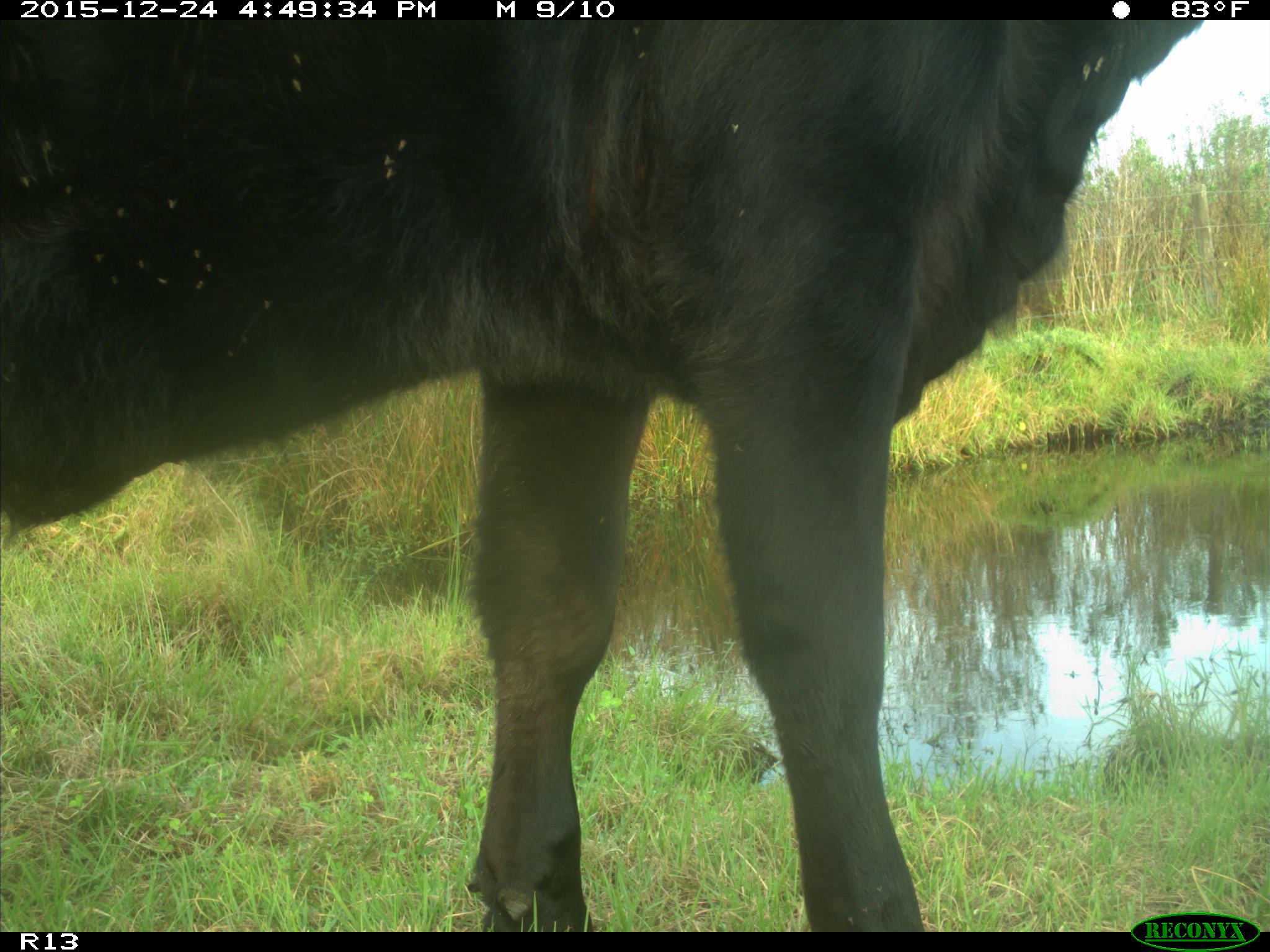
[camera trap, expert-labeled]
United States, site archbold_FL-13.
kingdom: Animalia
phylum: Chordata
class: Mammalia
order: Artiodactyla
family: Bovidae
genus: Bos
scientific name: Bos taurus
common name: domestic cow